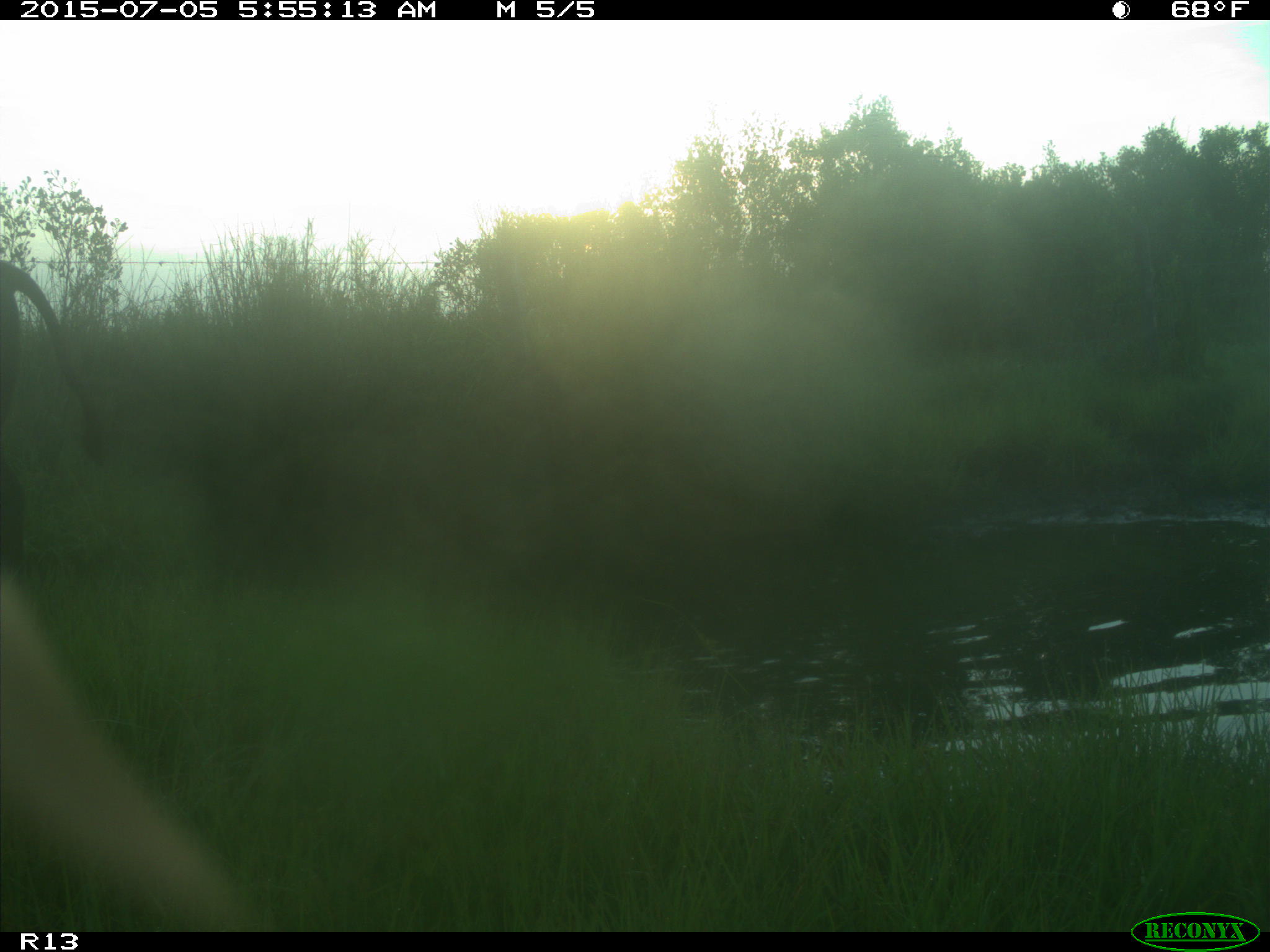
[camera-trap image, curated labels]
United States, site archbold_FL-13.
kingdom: Animalia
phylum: Chordata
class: Mammalia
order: Artiodactyla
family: Bovidae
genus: Bos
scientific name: Bos taurus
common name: domestic cow